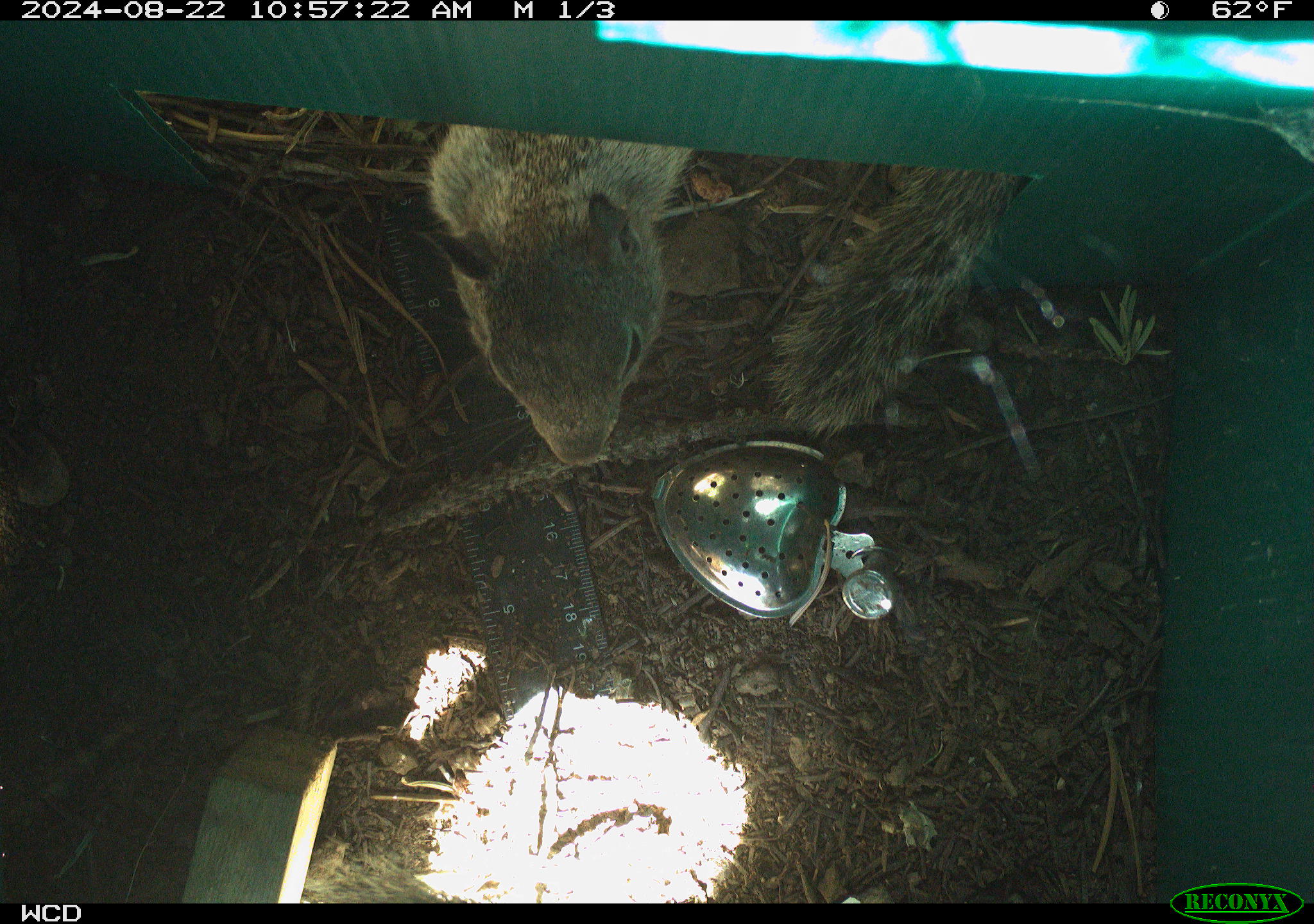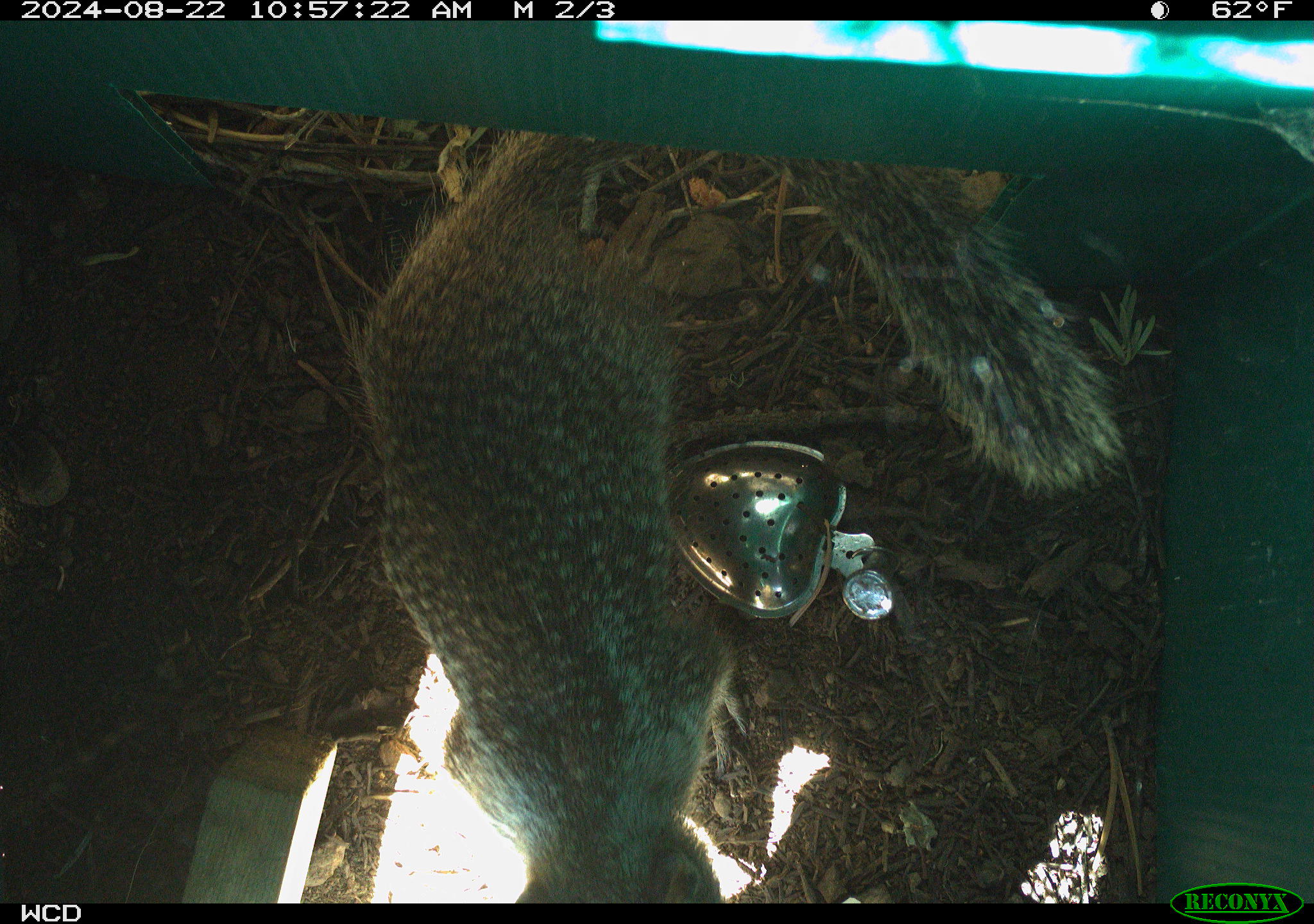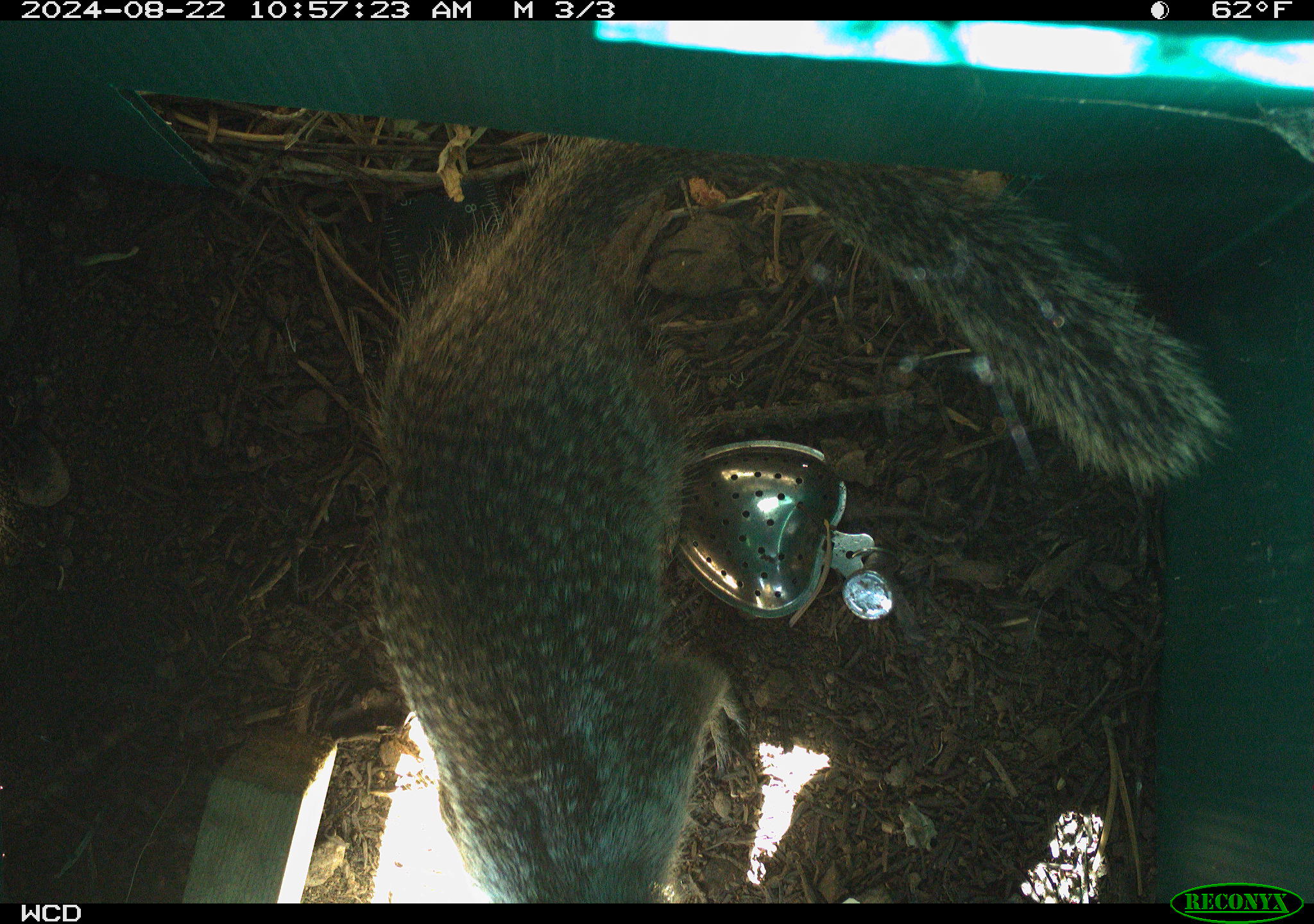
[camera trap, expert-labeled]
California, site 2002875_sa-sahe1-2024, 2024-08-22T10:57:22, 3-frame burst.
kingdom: Animalia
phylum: Chordata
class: Mammalia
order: Rodentia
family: Sciuridae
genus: Otospermophilus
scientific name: Otospermophilus beecheyi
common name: california ground squirrel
California ground squirrel (Otospermophilus beecheyi).